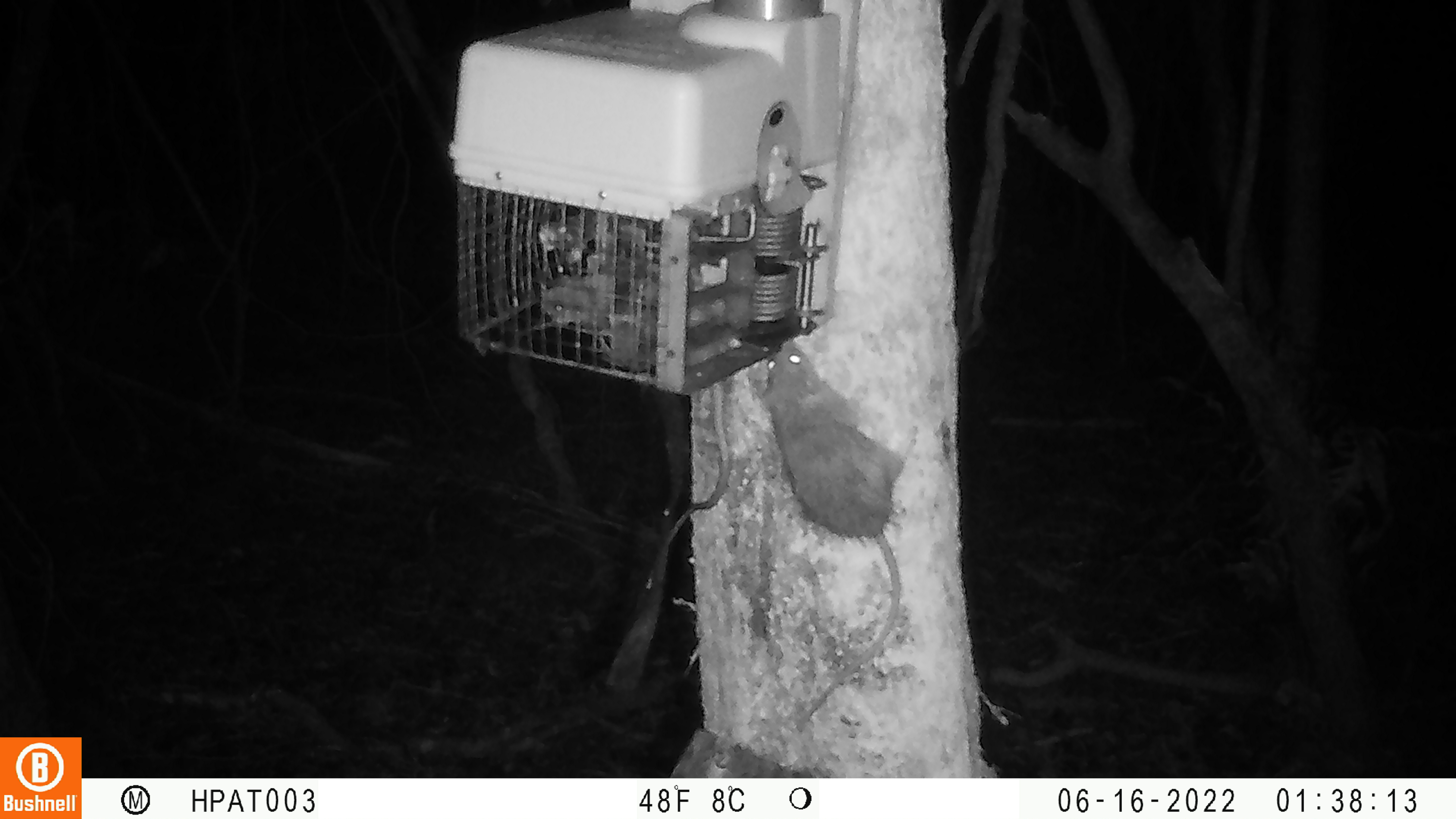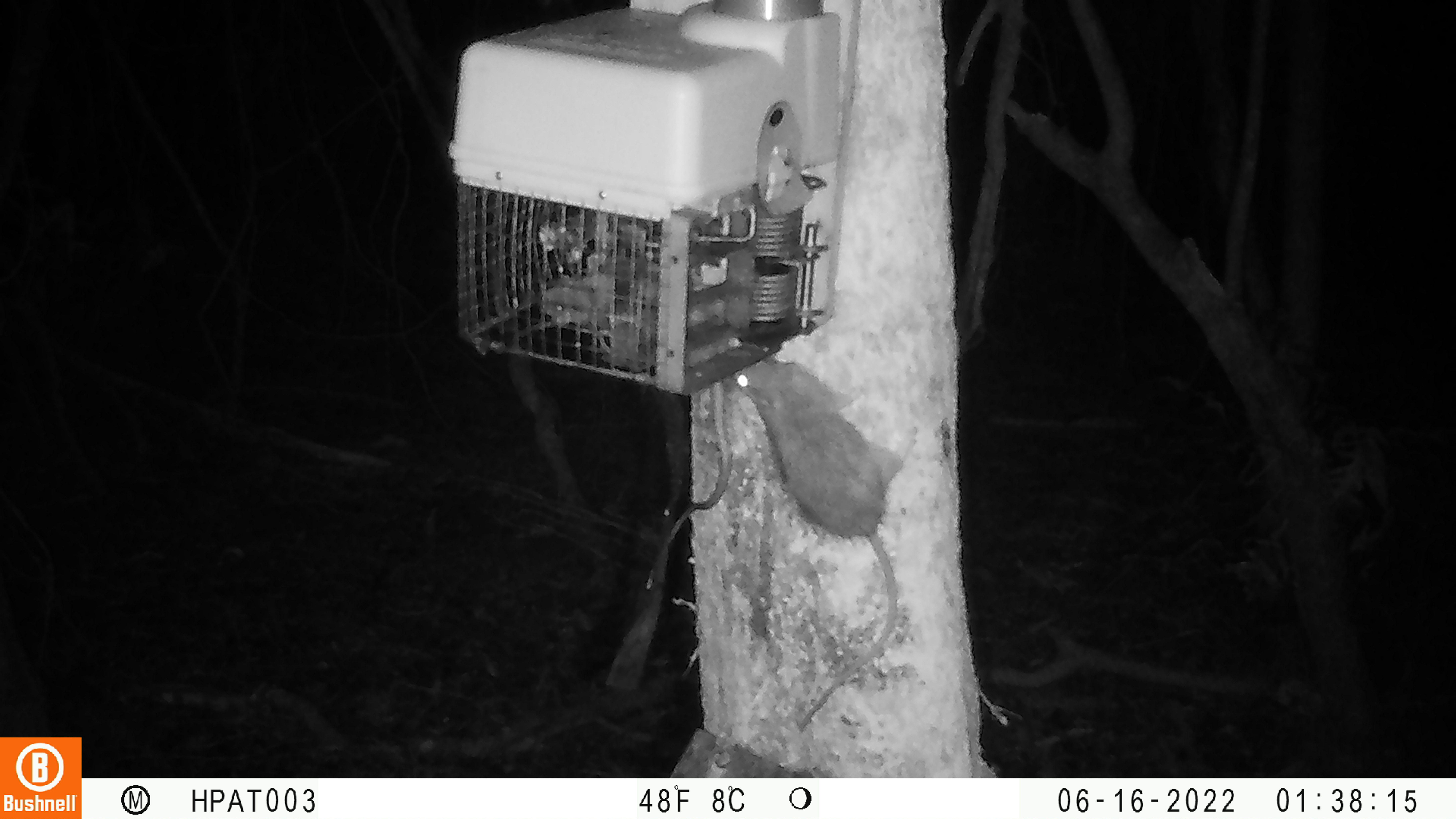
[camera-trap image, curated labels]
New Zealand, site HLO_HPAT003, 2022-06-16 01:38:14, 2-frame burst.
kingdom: Animalia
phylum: Chordata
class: Mammalia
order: Rodentia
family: Muridae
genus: Rattus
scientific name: Rattus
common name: rat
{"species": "rat (Rattus)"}